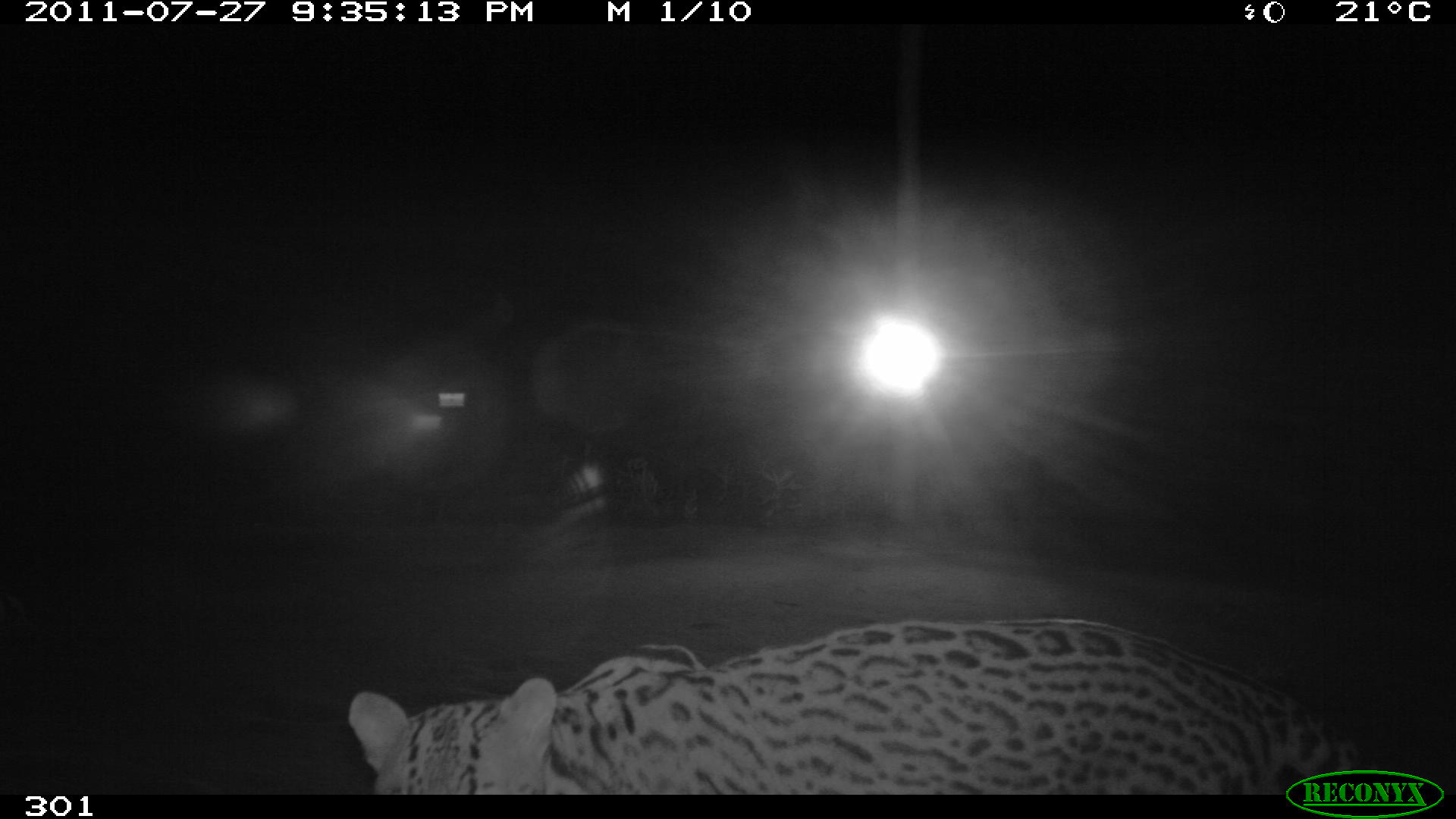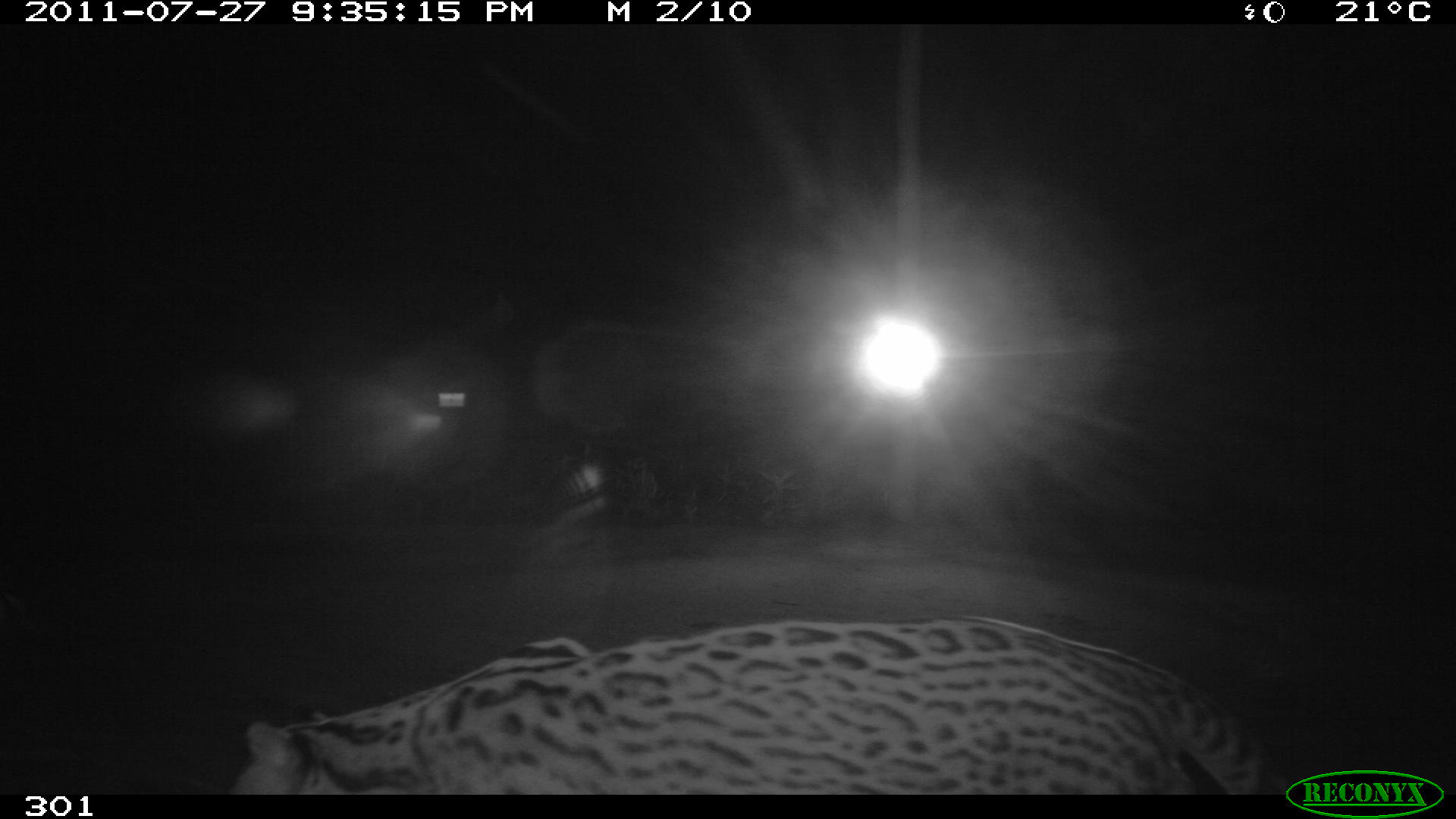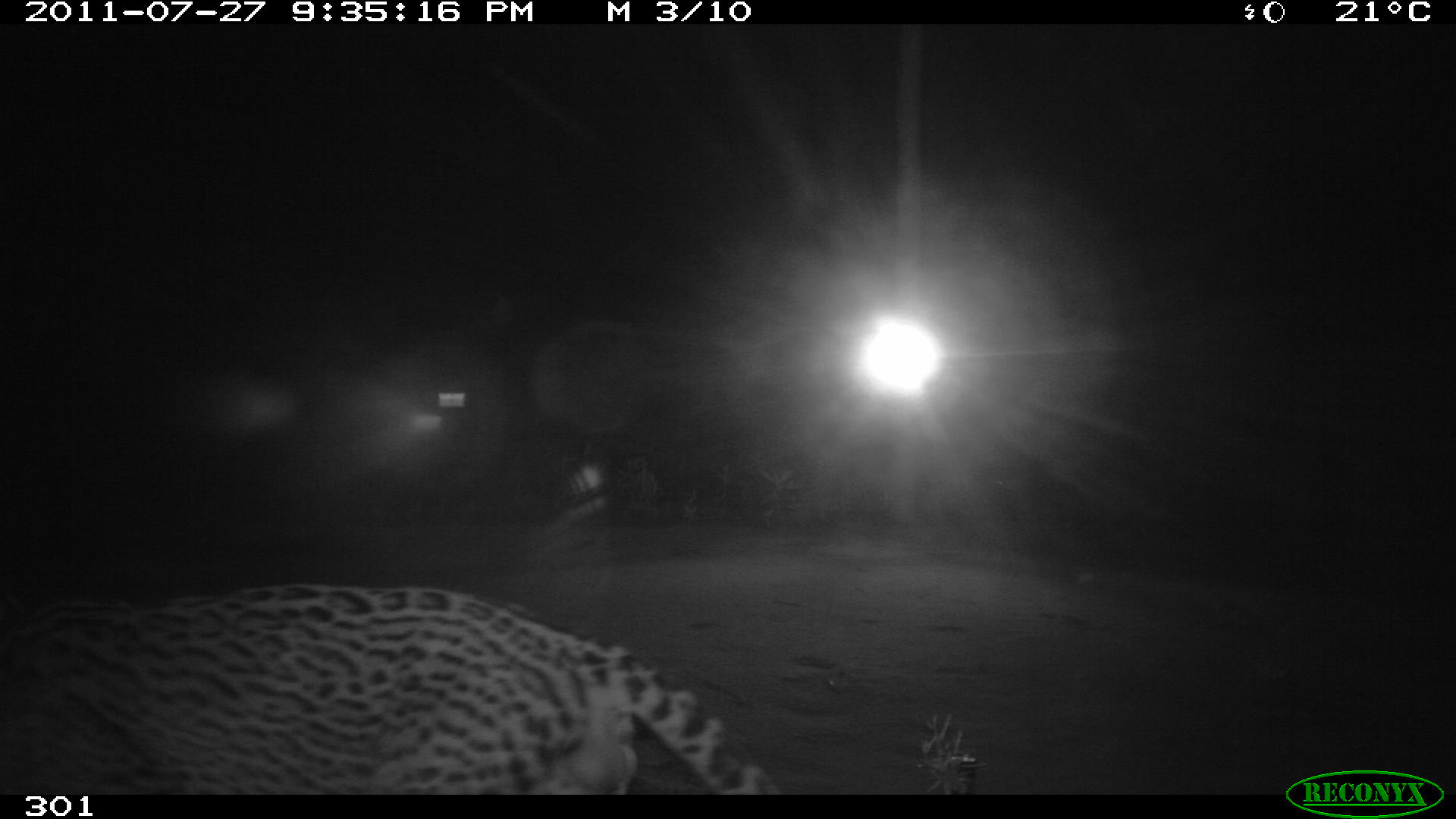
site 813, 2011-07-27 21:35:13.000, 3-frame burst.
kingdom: Animalia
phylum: Chordata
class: Mammalia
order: Carnivora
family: Felidae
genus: Leopardus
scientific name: Leopardus pardalis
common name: ocelot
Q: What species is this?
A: Leopardus pardalis (ocelot).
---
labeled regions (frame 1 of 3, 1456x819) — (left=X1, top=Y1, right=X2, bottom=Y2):
leopardus pardalis: (left=342, top=615, right=1387, bottom=793)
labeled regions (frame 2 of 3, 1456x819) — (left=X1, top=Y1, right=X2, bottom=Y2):
leopardus pardalis: (left=225, top=618, right=1284, bottom=795)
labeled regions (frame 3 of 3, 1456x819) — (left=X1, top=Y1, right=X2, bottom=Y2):
leopardus pardalis: (left=1, top=579, right=784, bottom=795)